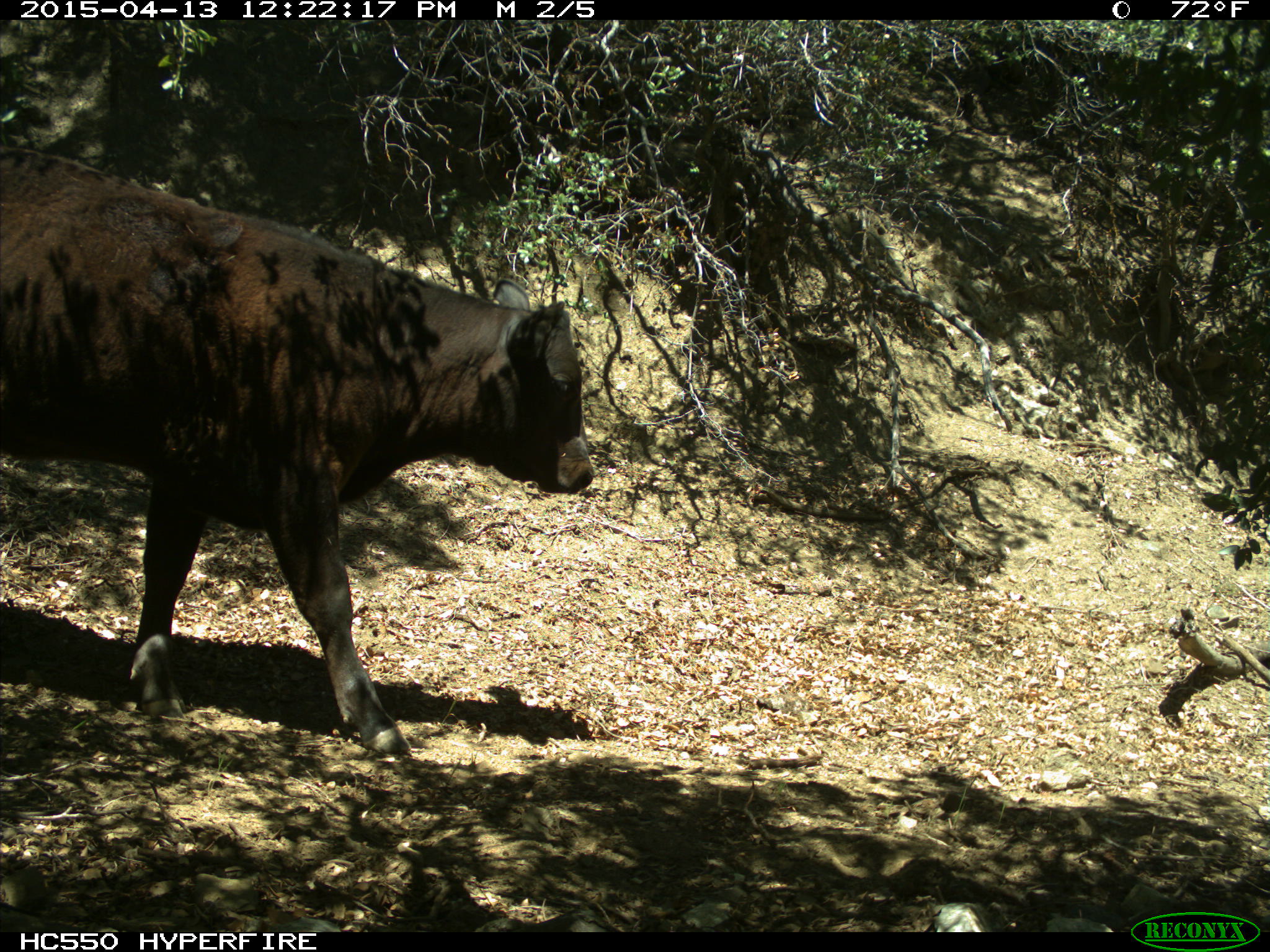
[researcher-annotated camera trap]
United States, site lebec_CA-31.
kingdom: Animalia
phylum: Chordata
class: Mammalia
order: Artiodactyla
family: Bovidae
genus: Bos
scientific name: Bos taurus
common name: domestic cow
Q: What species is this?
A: Bos taurus (domestic cow).